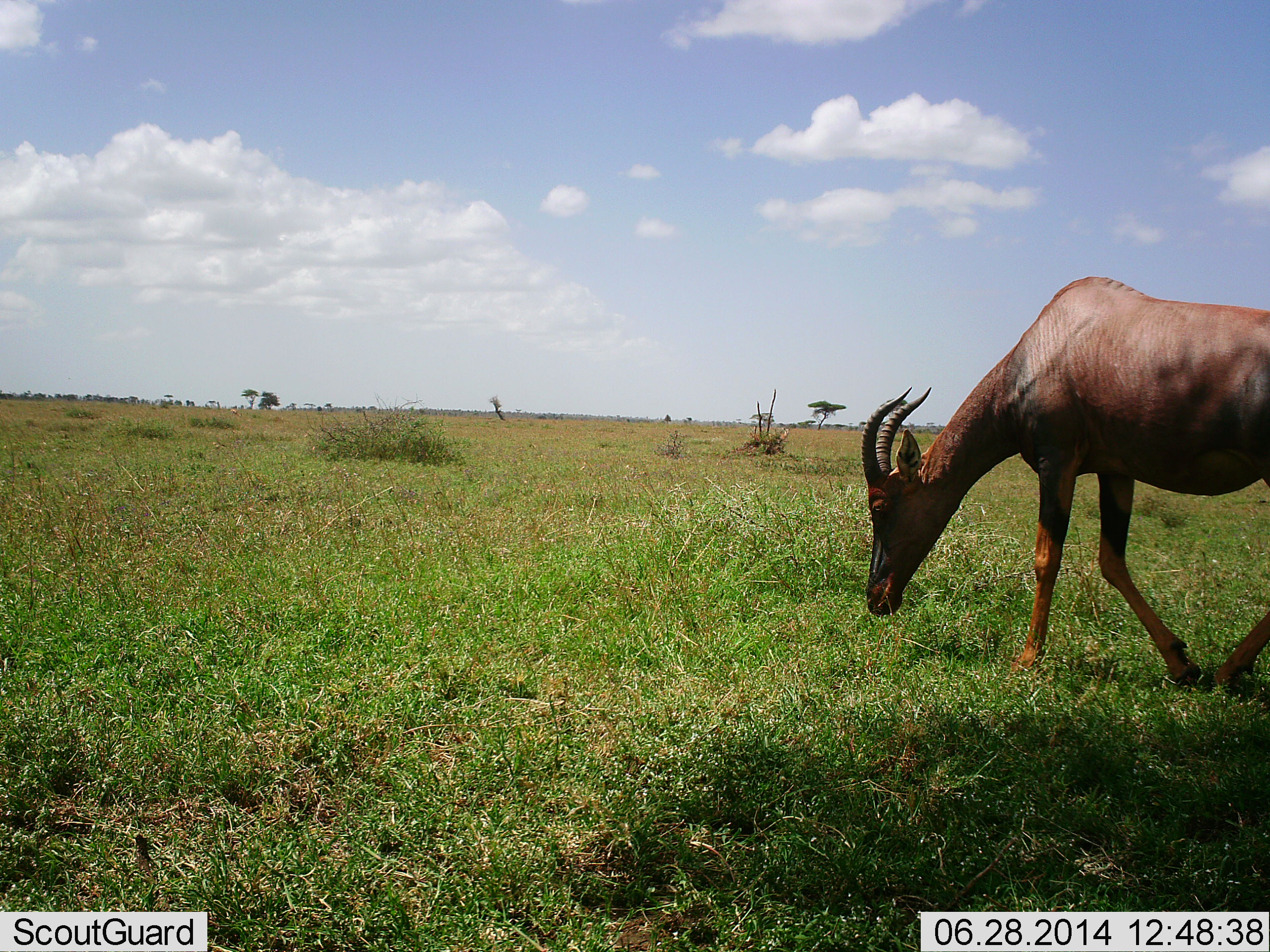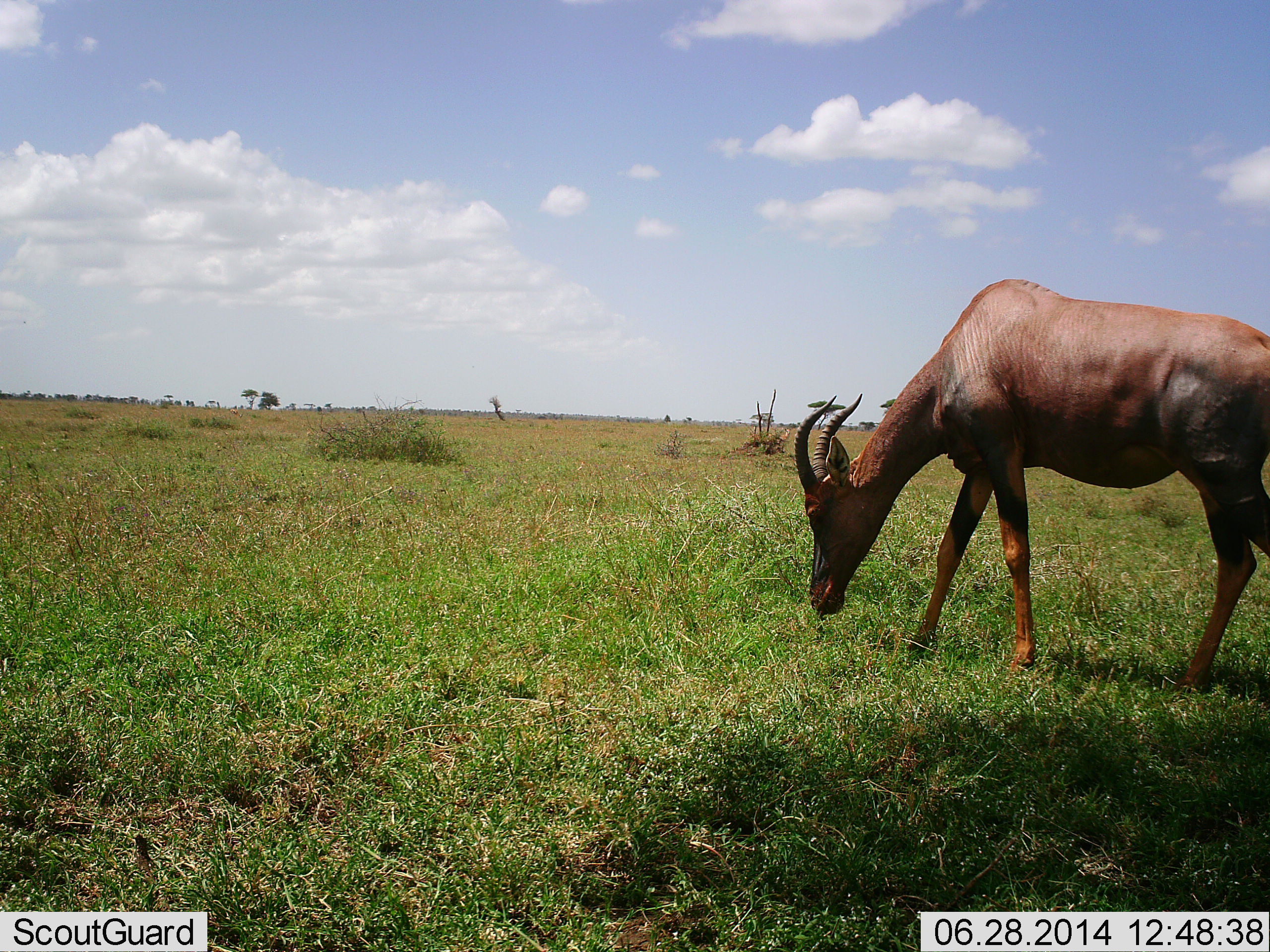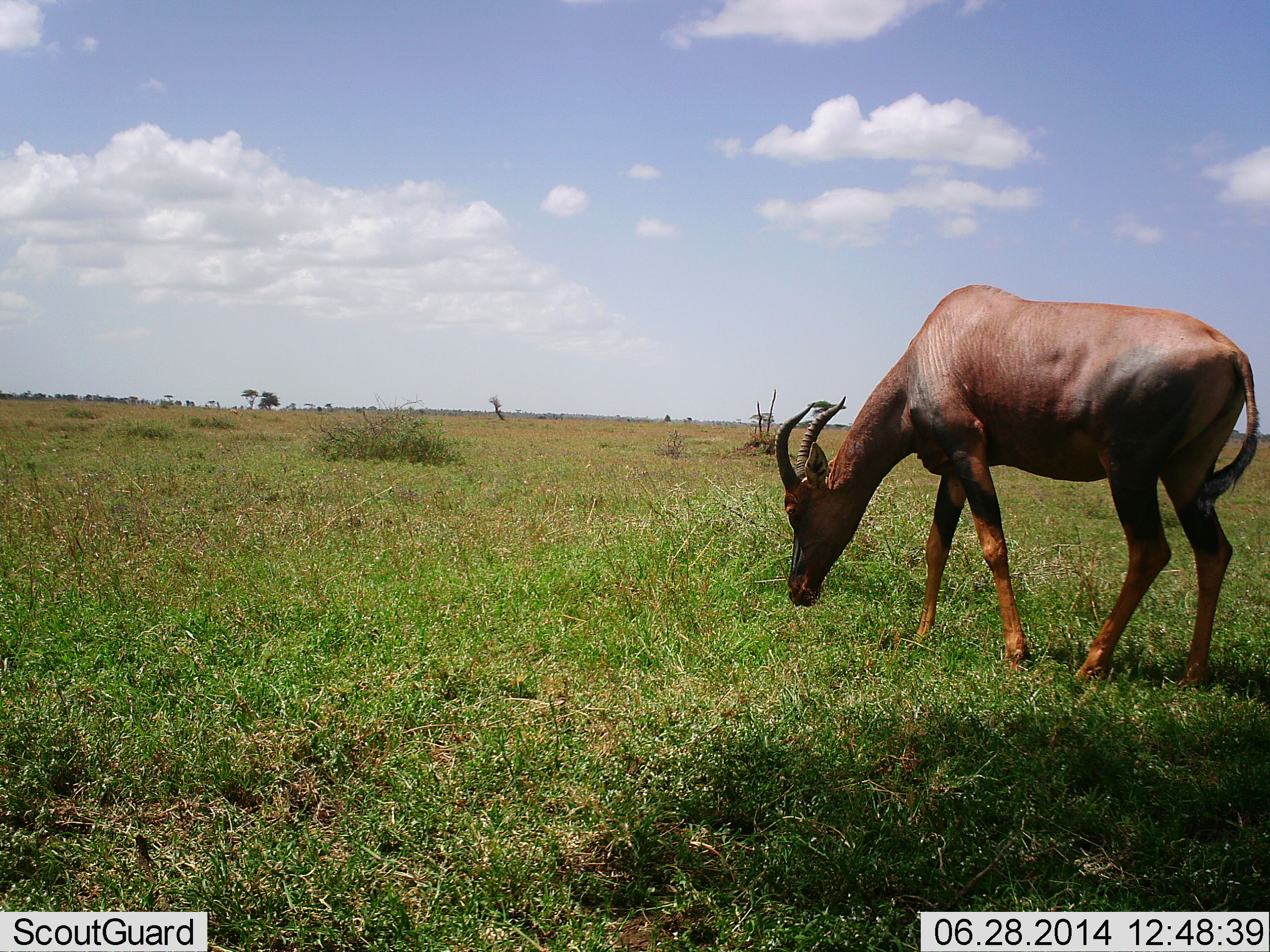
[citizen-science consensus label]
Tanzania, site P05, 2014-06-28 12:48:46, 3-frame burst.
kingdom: Animalia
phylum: Chordata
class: Mammalia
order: Artiodactyla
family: Bovidae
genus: Damaliscus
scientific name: Damaliscus lunatus jimela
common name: topi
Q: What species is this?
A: Topi (Damaliscus lunatus jimela).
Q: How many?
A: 1.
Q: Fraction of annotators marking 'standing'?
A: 30%.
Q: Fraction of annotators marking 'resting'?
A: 0%.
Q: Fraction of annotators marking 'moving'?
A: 60%.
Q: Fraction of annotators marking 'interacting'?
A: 0%.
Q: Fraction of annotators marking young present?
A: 0%.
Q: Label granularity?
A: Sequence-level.